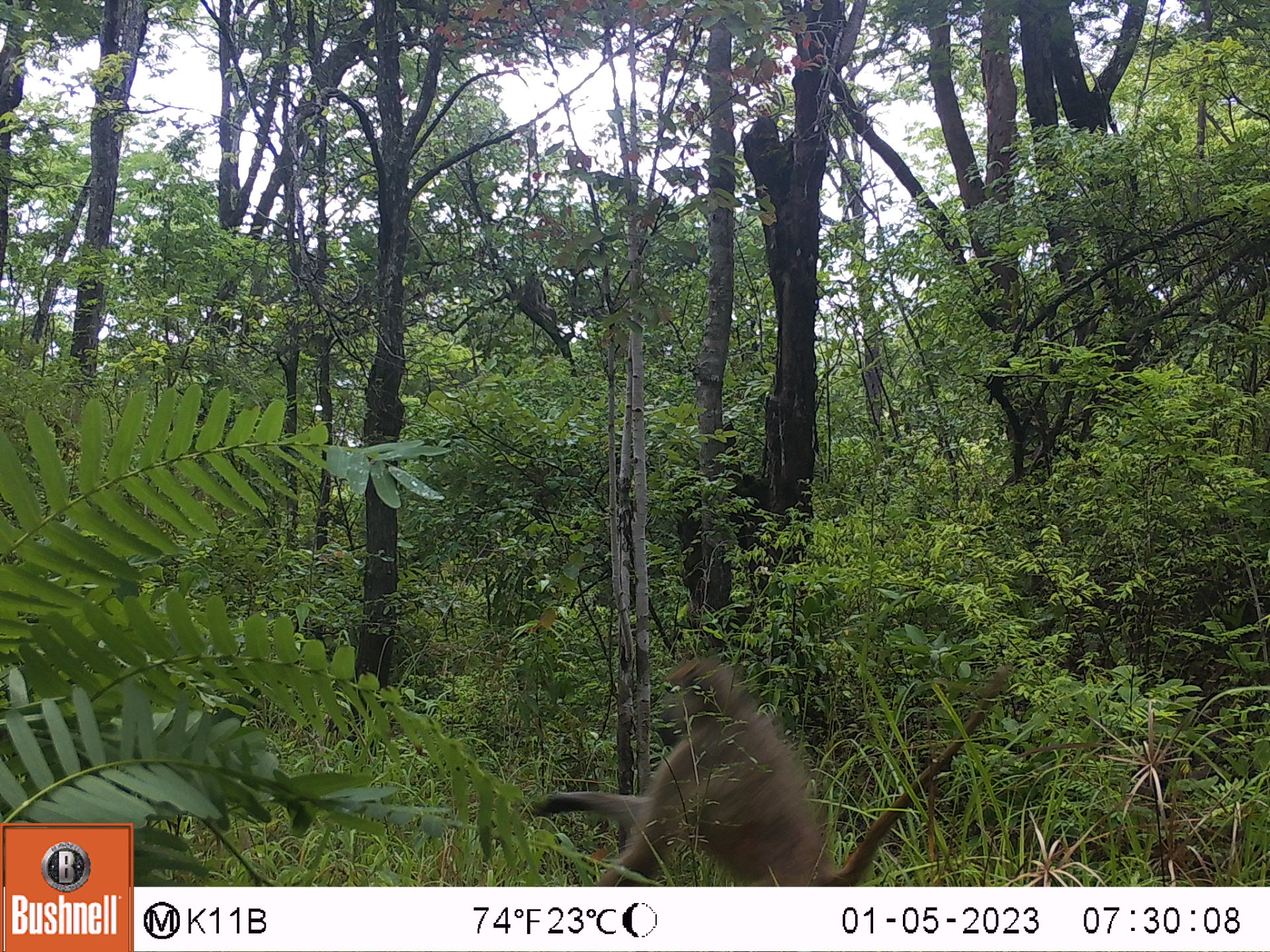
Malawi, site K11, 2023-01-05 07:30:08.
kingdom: Animalia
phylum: Chordata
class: Mammalia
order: Primates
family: Cercopithecidae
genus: Papio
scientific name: Papio cynocephalus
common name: yellow baboon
Yellow baboon (Papio cynocephalus), count 1.